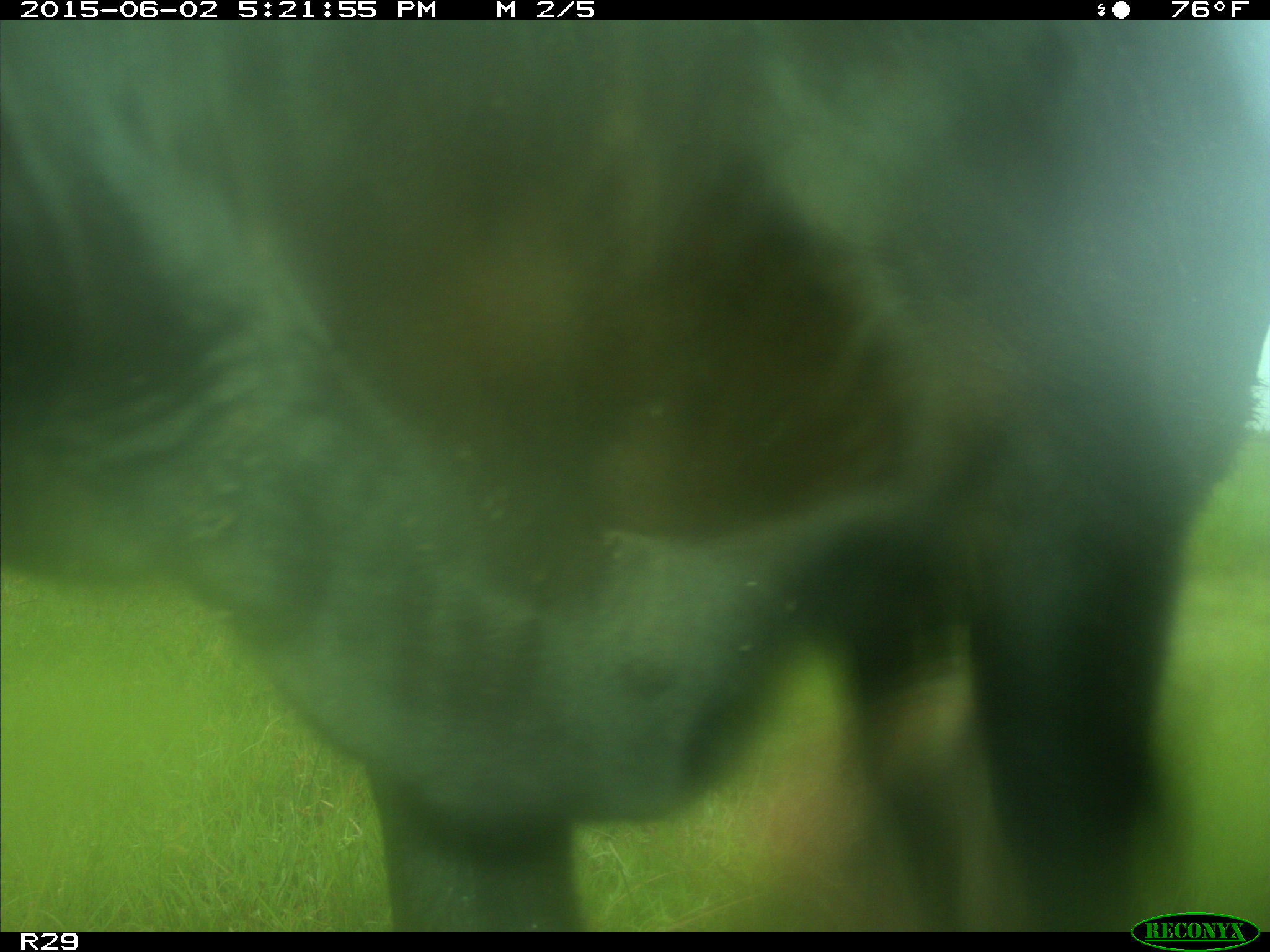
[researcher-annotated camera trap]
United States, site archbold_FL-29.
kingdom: Animalia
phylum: Chordata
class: Mammalia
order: Artiodactyla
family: Bovidae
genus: Bos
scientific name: Bos taurus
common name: domestic cow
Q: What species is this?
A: Bos taurus (domestic cow).